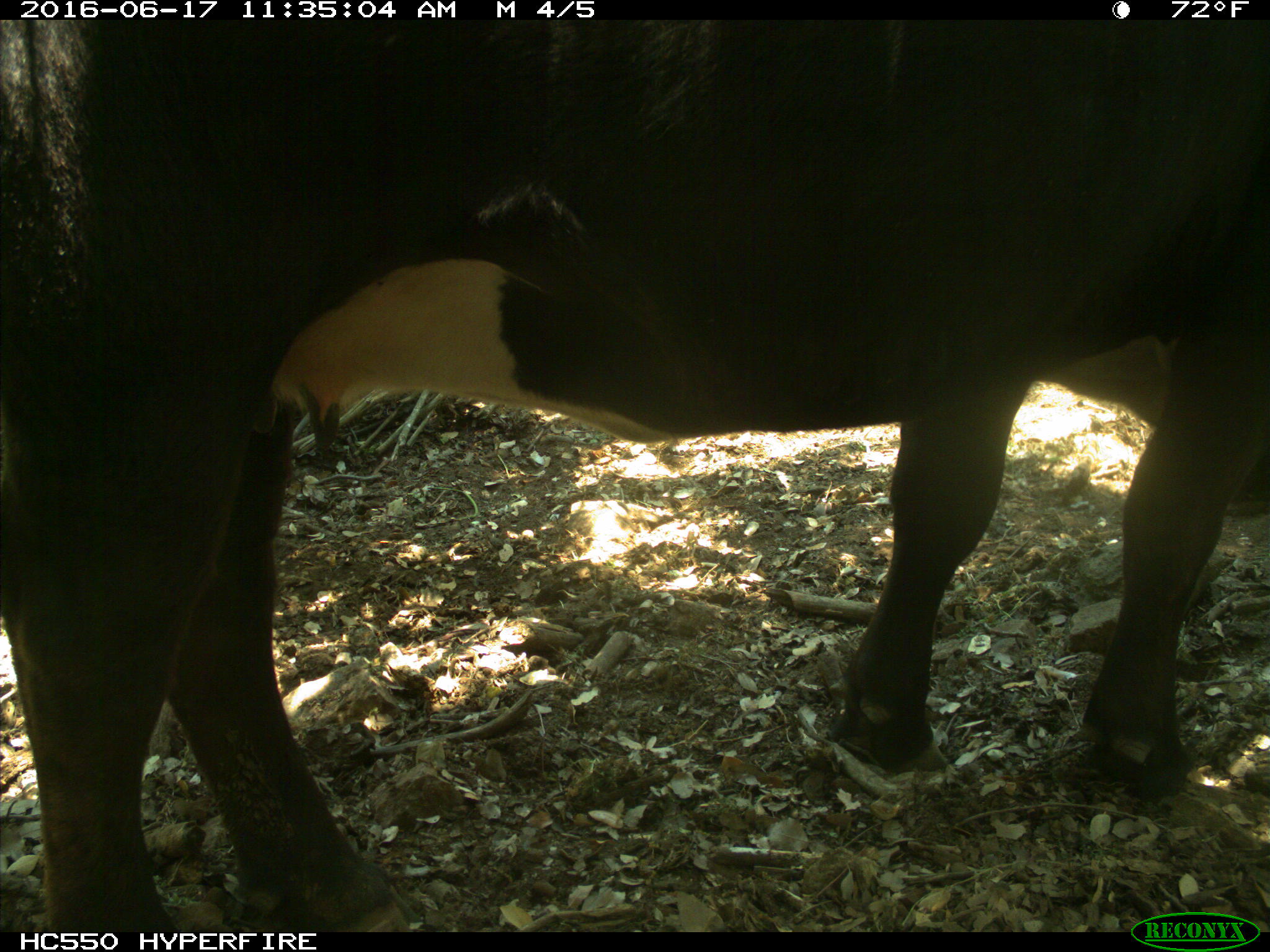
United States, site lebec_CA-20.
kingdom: Animalia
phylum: Chordata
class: Mammalia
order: Artiodactyla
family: Bovidae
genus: Bos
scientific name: Bos taurus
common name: domestic cow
Bos taurus (domestic cow).